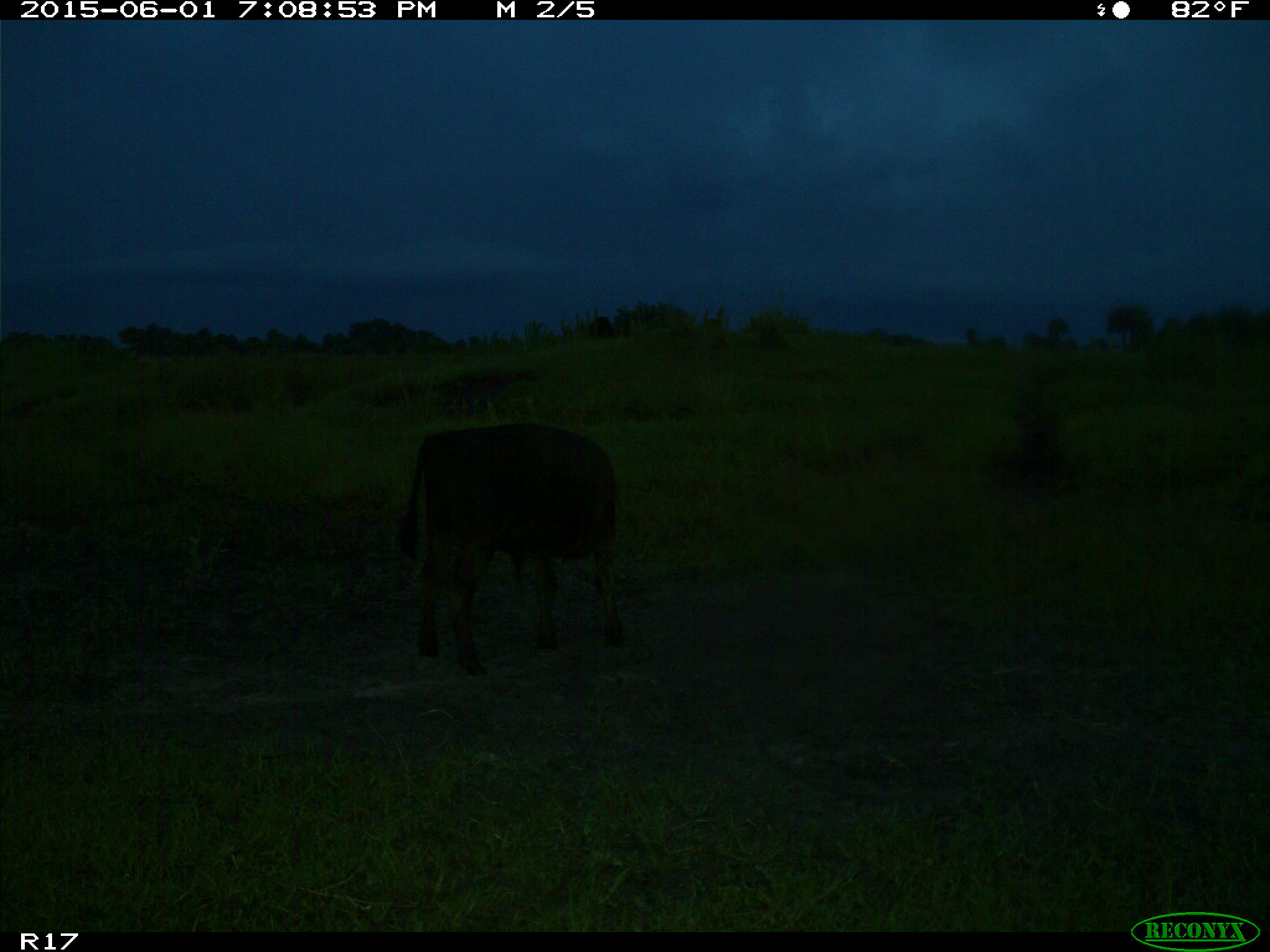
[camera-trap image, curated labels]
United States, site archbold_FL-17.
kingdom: Animalia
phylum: Chordata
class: Mammalia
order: Artiodactyla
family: Bovidae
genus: Bos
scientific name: Bos taurus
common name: domestic cow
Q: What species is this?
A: Bos taurus (domestic cow).